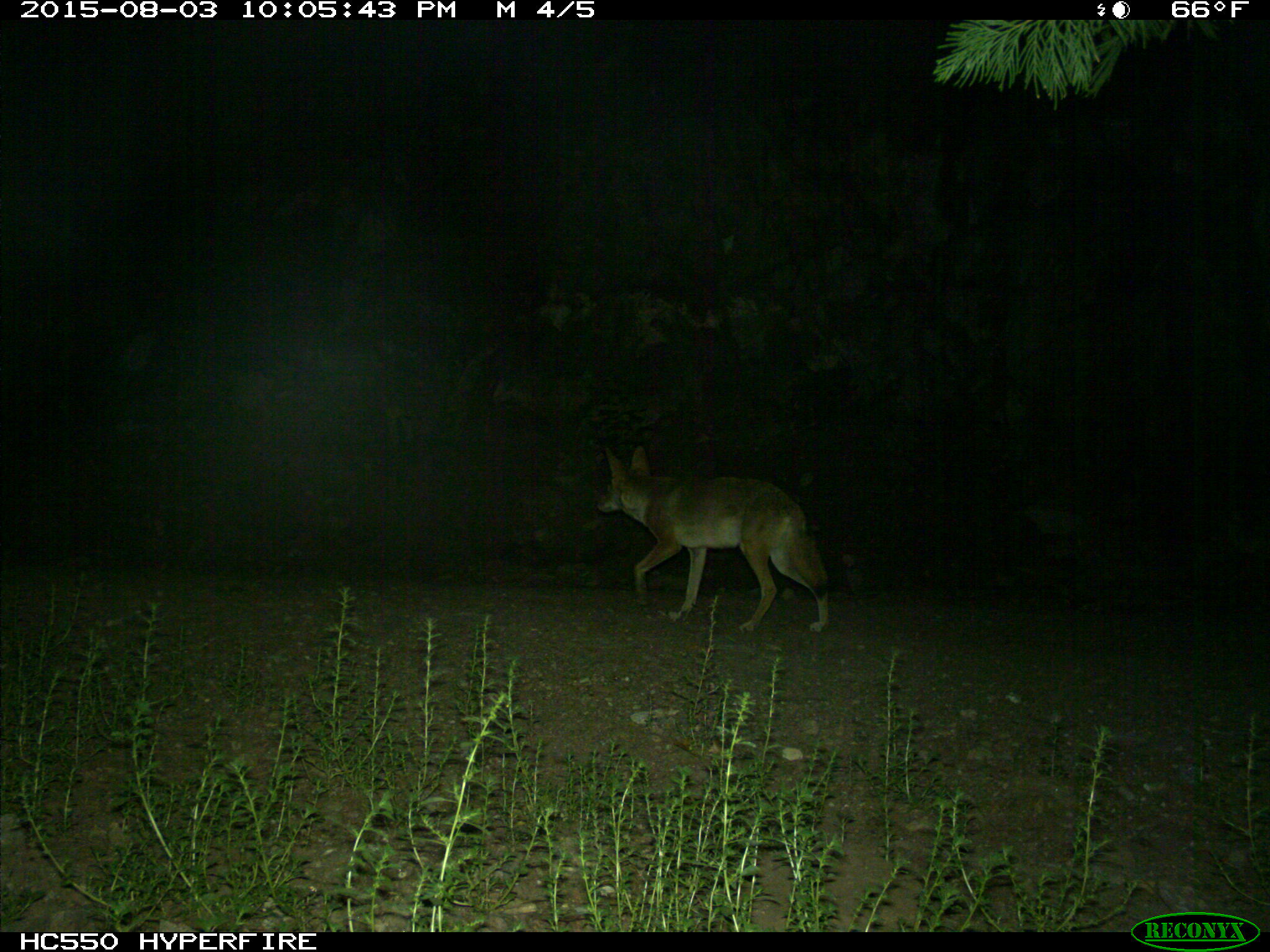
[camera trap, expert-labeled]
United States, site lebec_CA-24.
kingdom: Animalia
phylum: Chordata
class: Mammalia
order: Carnivora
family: Canidae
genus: Canis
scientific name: Canis latrans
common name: coyote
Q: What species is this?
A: Canis latrans (coyote).